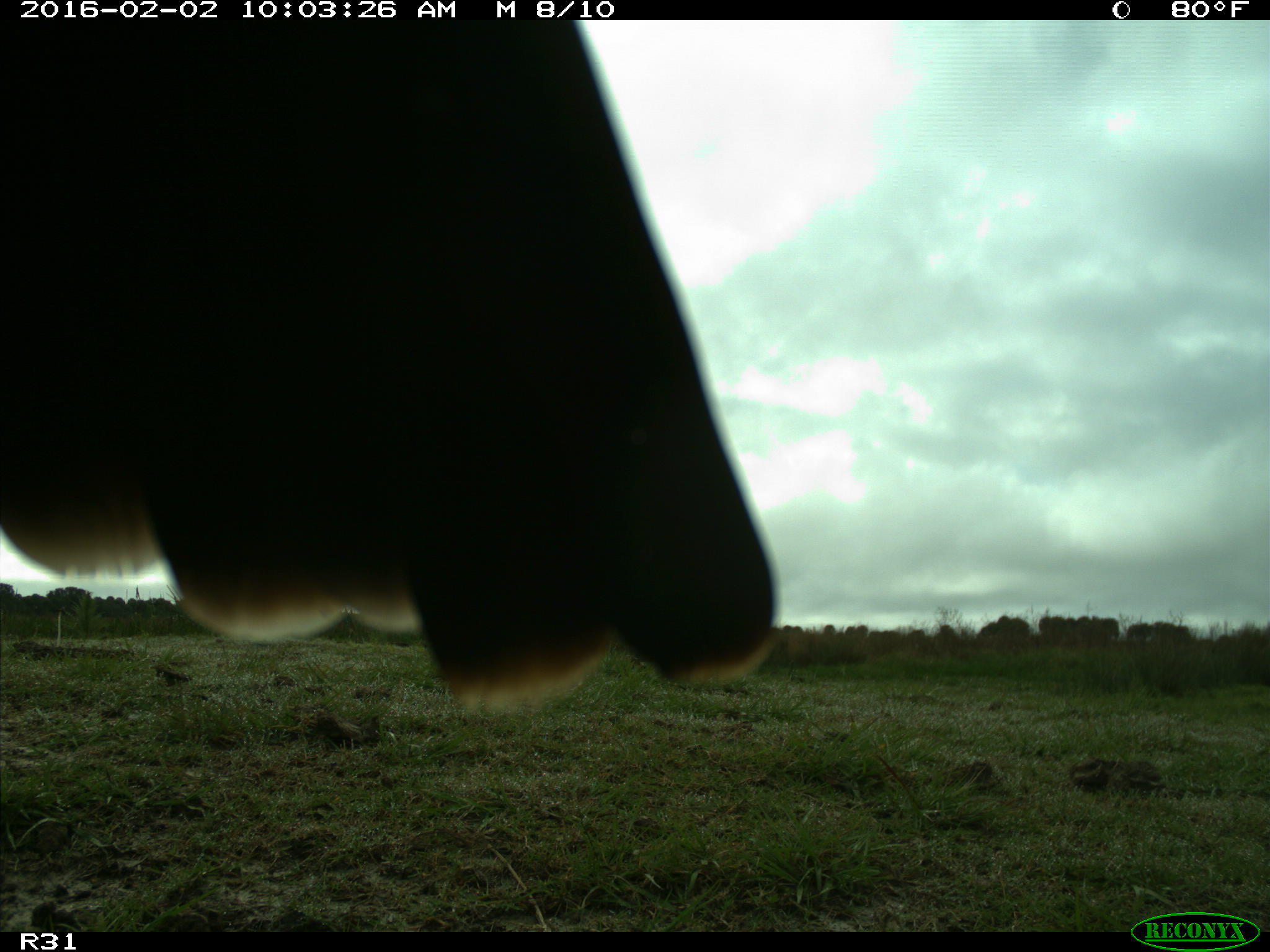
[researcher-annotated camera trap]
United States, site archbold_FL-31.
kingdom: Animalia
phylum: Chordata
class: Aves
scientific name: Aves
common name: birds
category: unidentified bird